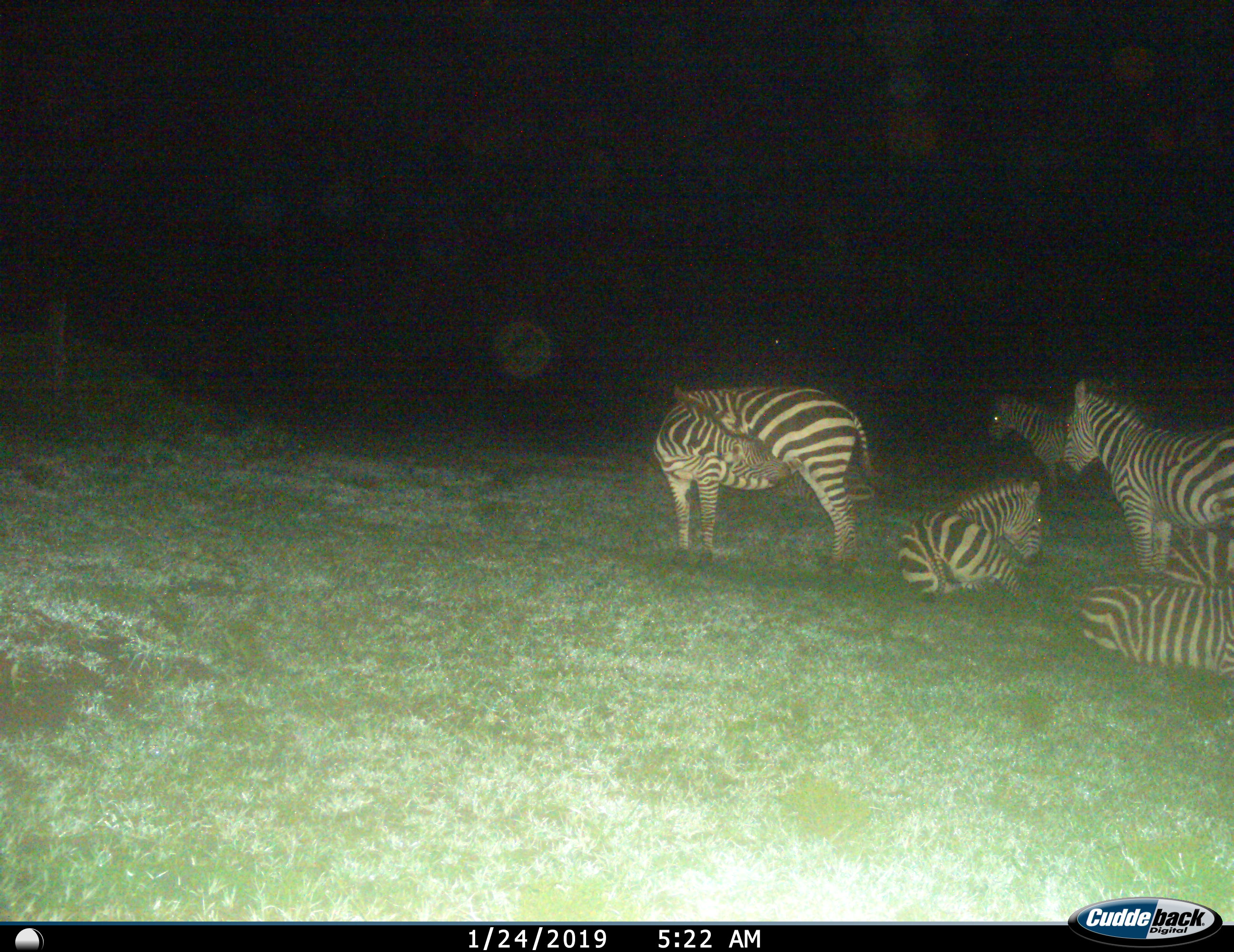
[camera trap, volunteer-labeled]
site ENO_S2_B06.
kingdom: Animalia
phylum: Chordata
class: Mammalia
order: Perissodactyla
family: Equidae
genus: Equus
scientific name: Equus quagga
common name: plains zebra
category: zebraplains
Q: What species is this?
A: Zebraplains (plains zebra) (Equus quagga).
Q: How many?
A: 6.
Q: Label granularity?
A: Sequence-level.